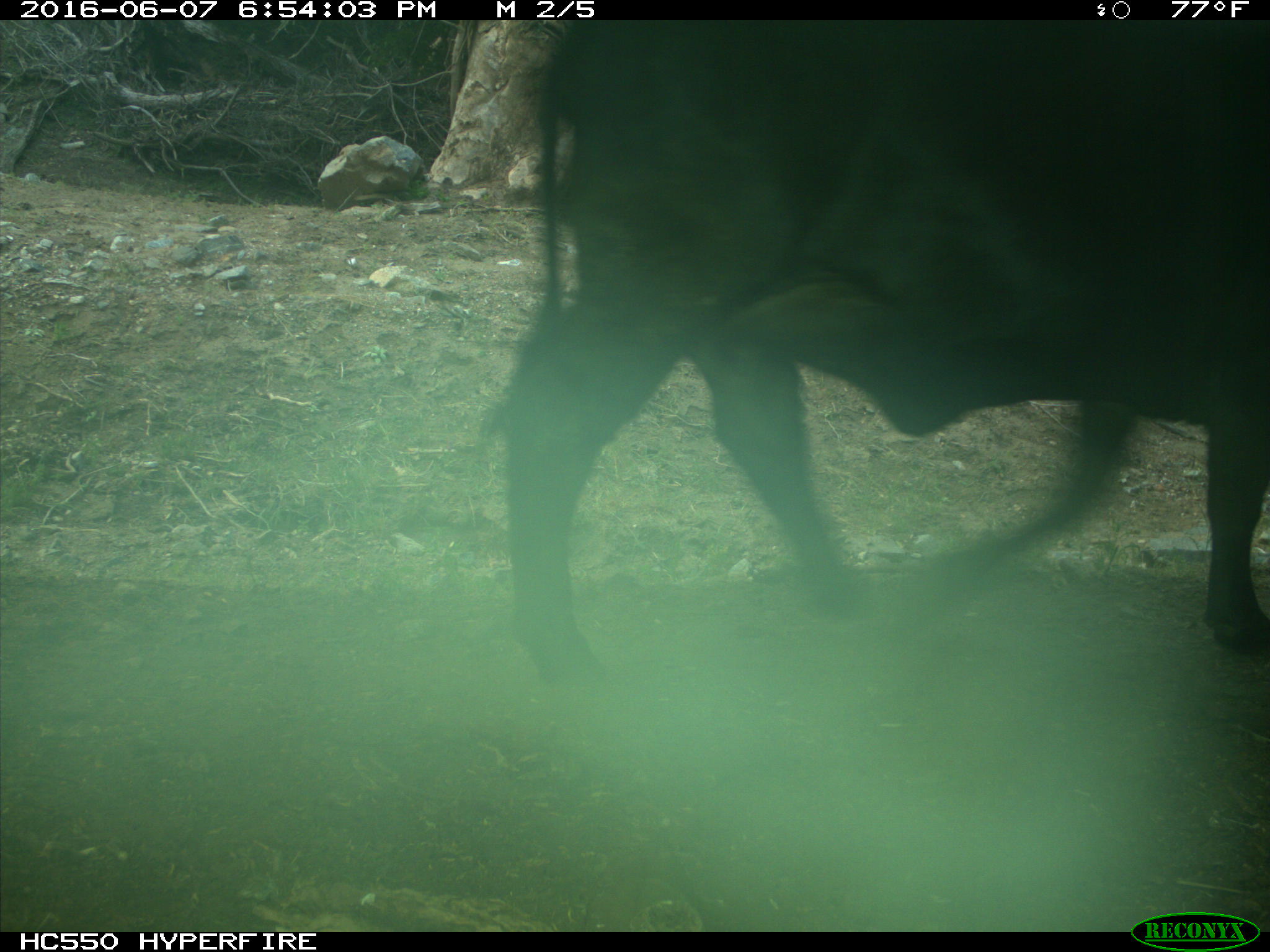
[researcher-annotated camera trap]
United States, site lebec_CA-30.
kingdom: Animalia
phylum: Chordata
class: Mammalia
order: Artiodactyla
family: Bovidae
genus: Bos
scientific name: Bos taurus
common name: domestic cow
Bos taurus (domestic cow).